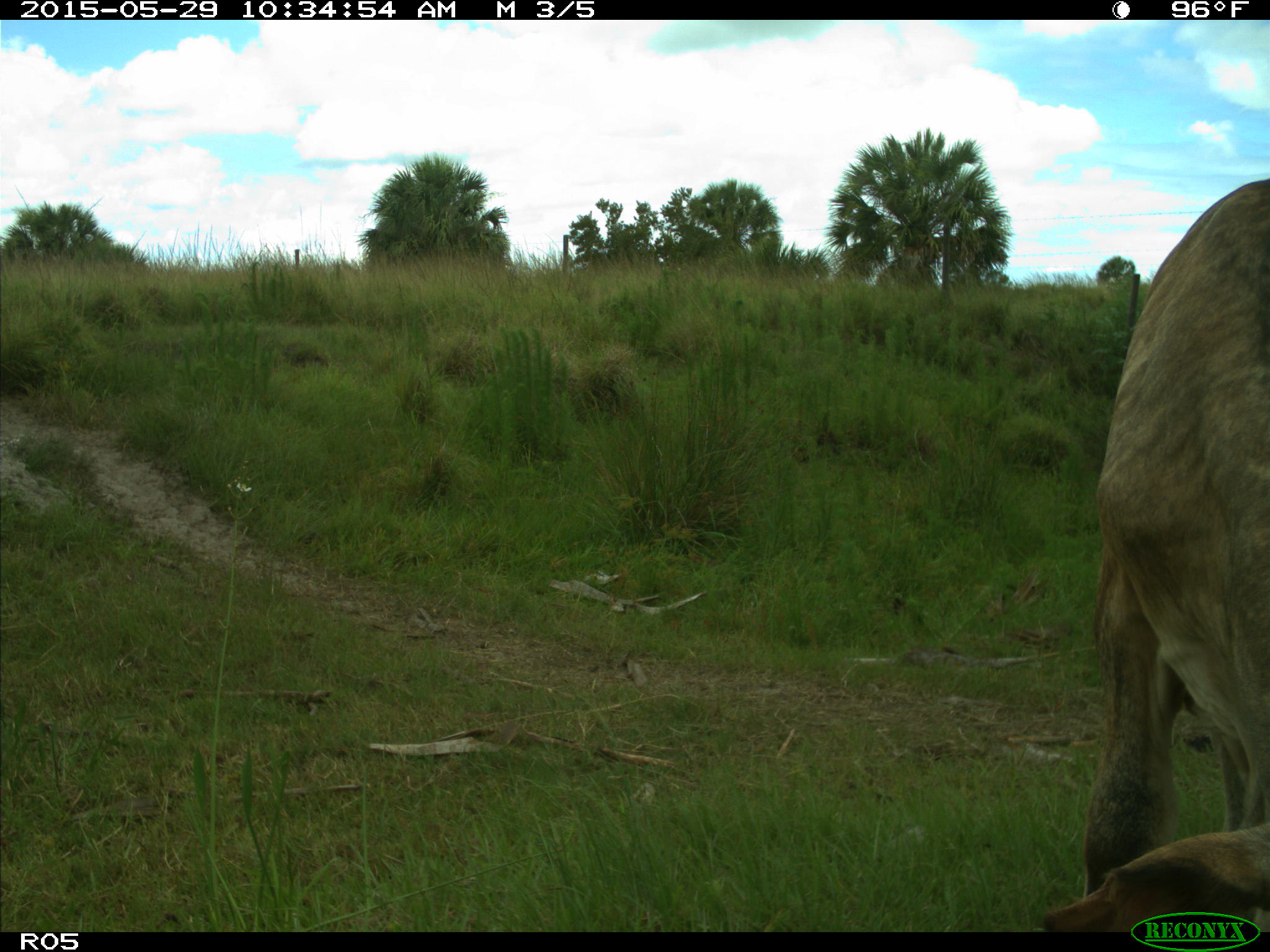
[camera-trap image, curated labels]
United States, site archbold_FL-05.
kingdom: Animalia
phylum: Chordata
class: Mammalia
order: Artiodactyla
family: Bovidae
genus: Bos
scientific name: Bos taurus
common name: domestic cow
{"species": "Bos taurus (domestic cow)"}